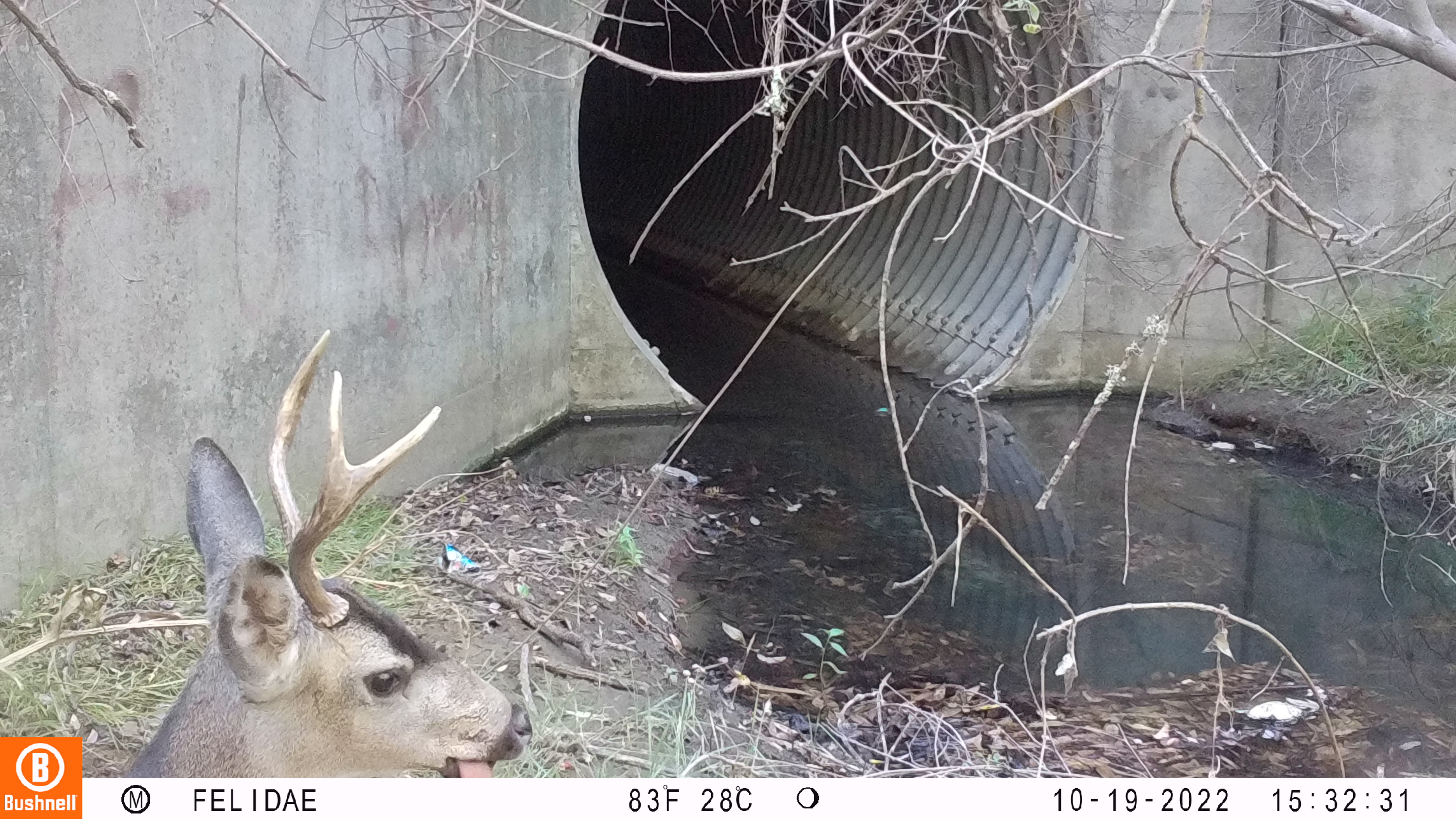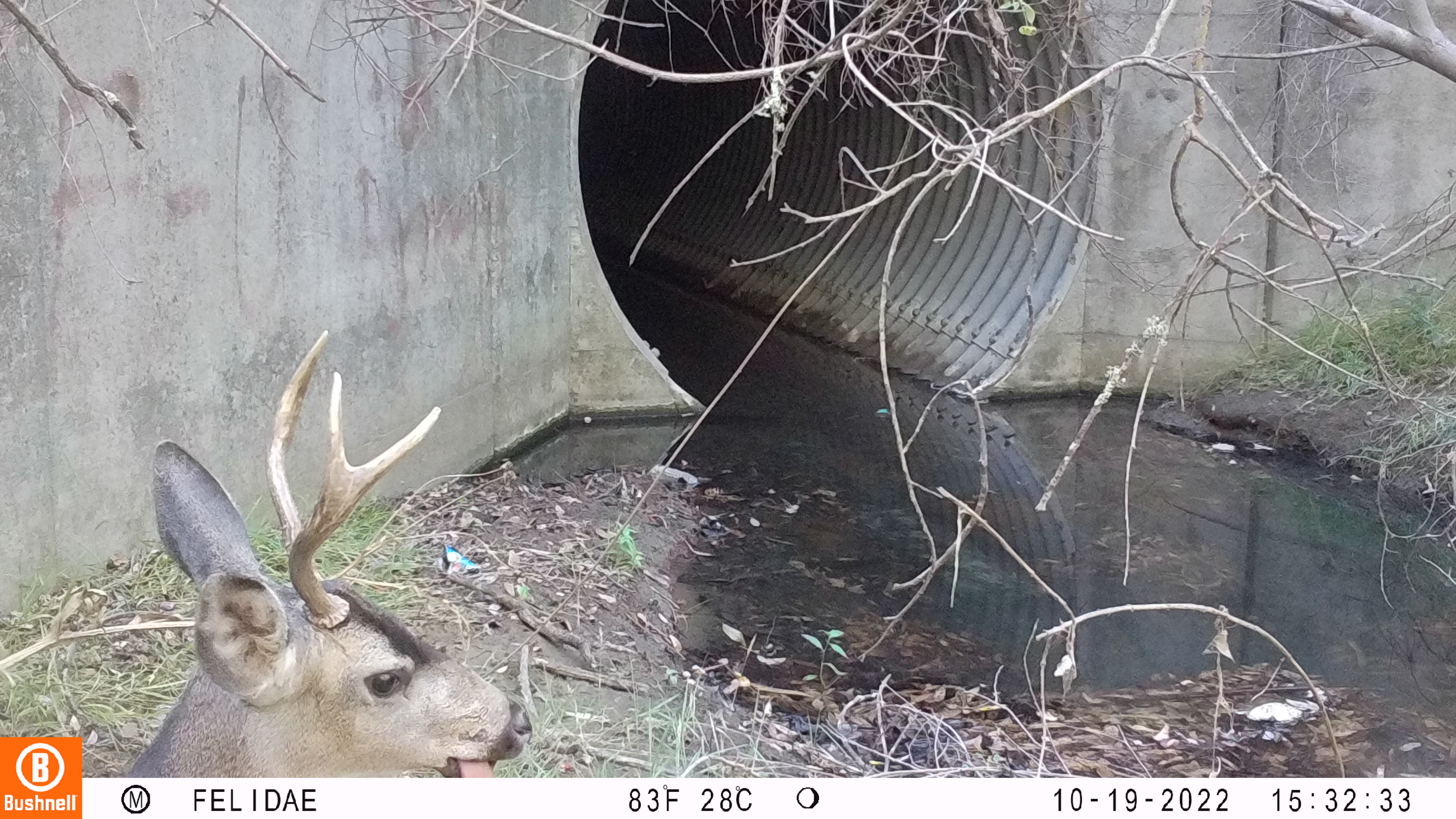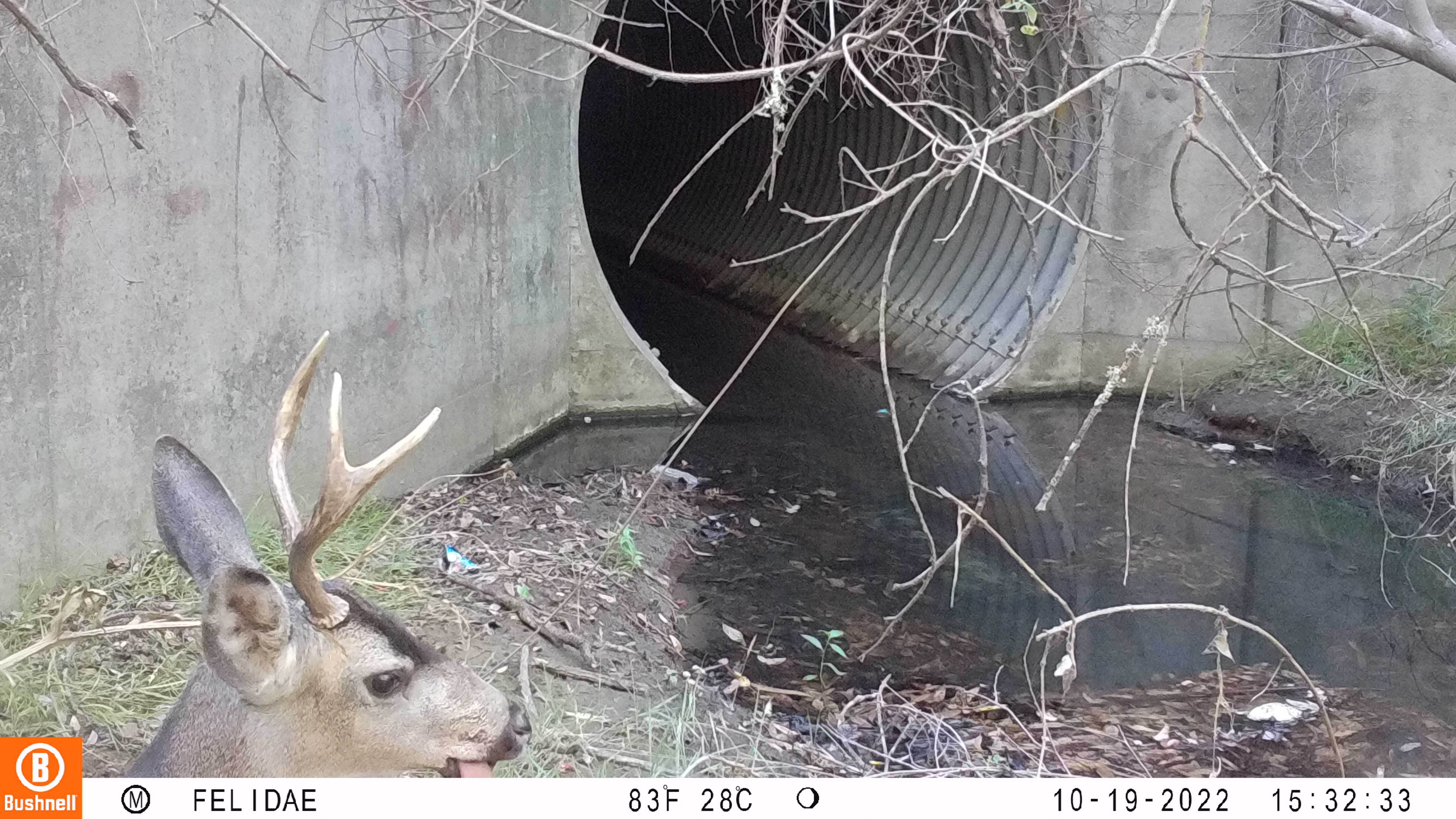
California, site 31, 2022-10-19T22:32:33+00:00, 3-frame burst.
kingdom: Animalia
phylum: Chordata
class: Mammalia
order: Artiodactyla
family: Cervidae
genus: Odocoileus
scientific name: Odocoileus hemionus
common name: mule deer